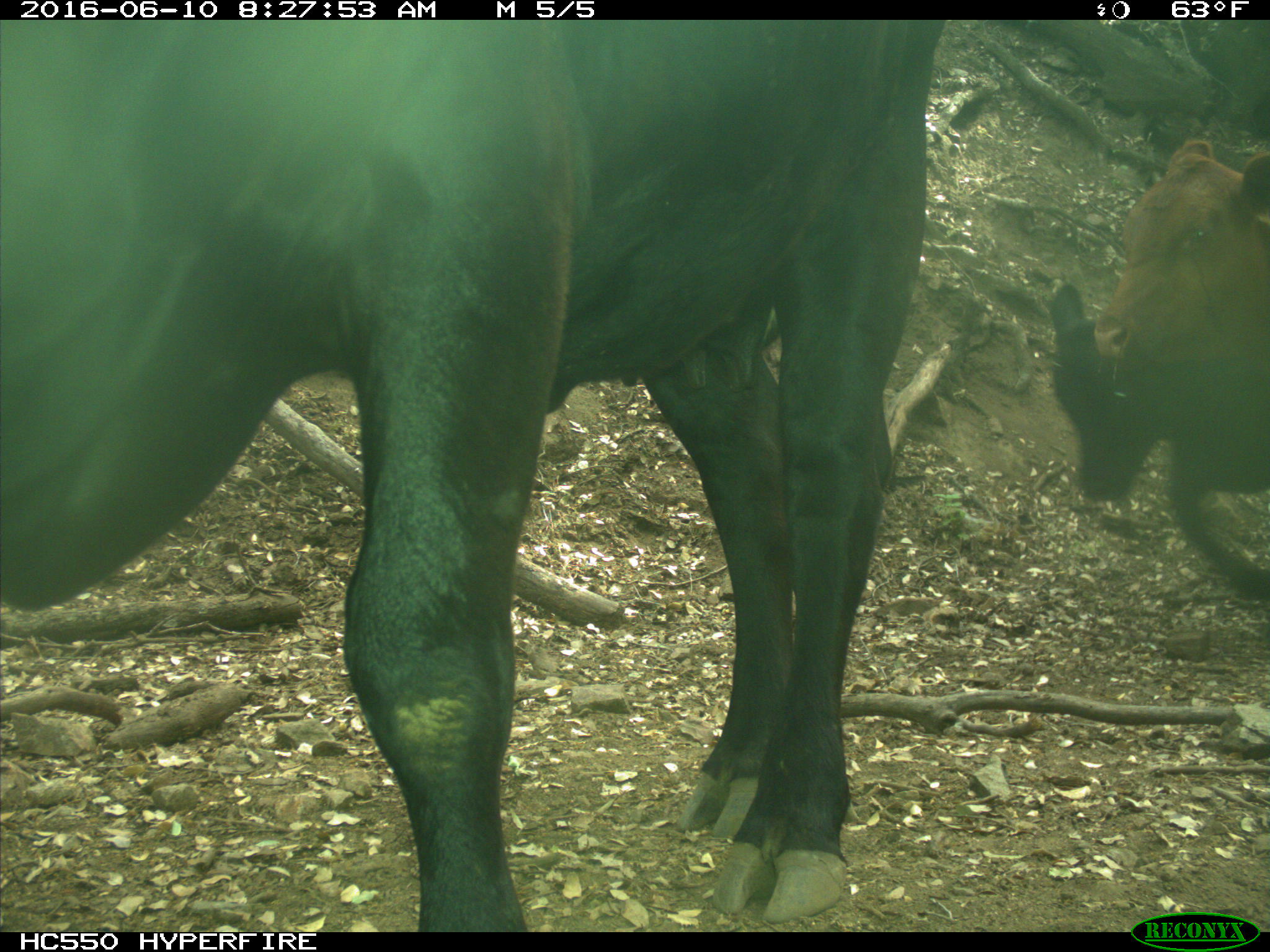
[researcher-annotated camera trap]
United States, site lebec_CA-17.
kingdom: Animalia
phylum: Chordata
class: Mammalia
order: Artiodactyla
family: Bovidae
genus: Bos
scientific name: Bos taurus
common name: domestic cow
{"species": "Bos taurus (domestic cow)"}